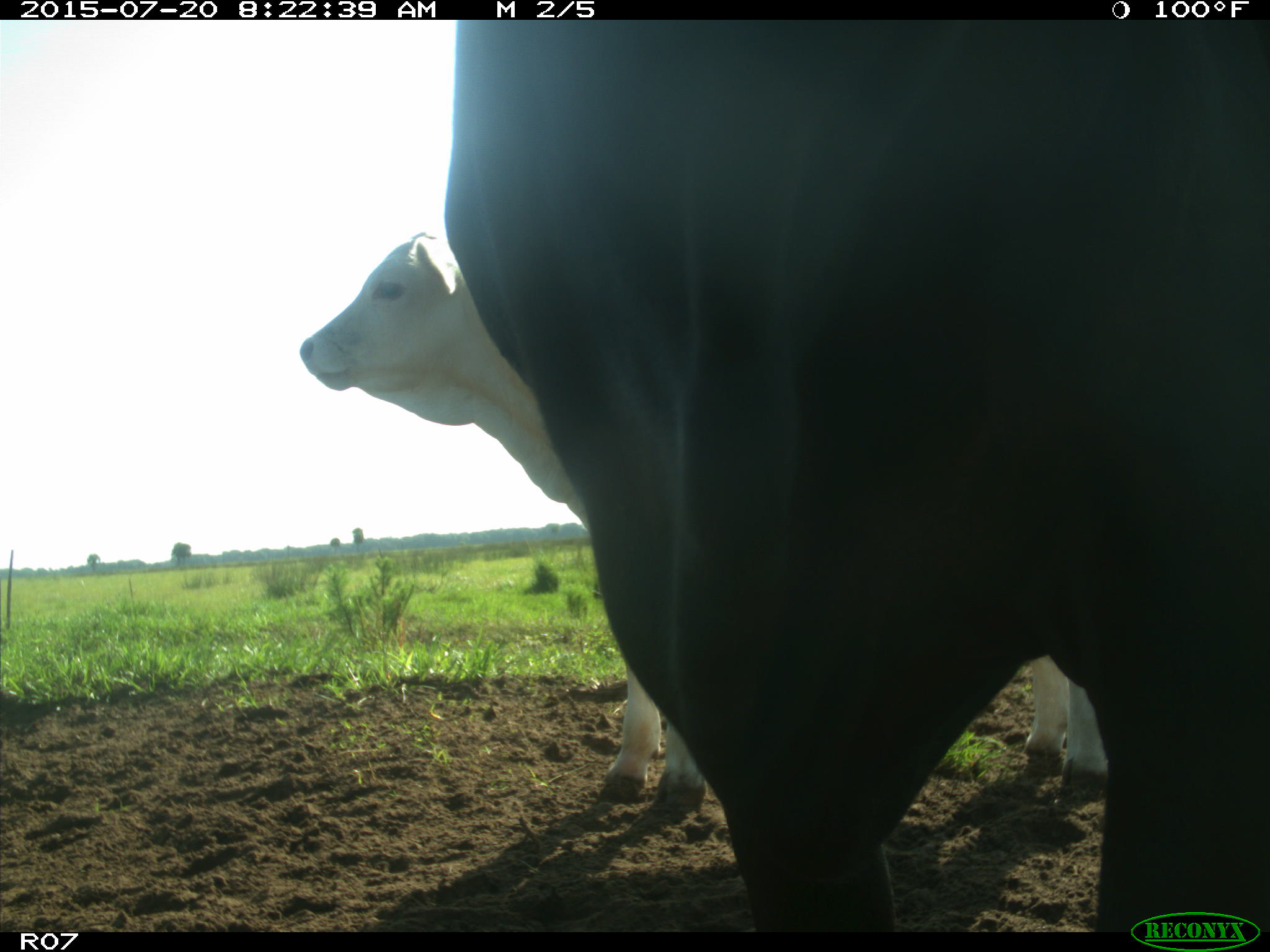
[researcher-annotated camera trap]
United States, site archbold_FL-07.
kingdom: Animalia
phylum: Chordata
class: Mammalia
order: Artiodactyla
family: Bovidae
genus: Bos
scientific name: Bos taurus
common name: domestic cow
Bos taurus (domestic cow).